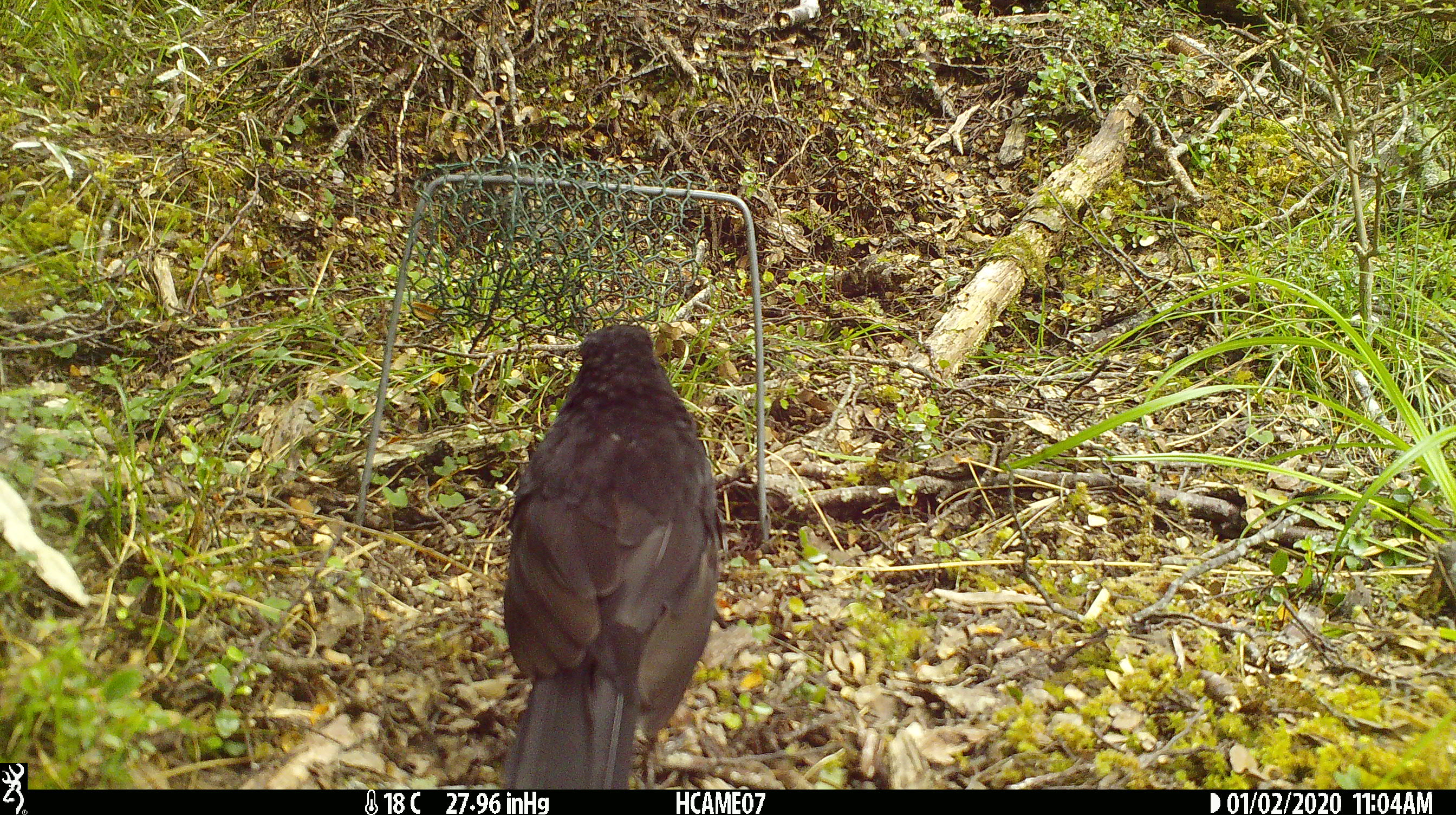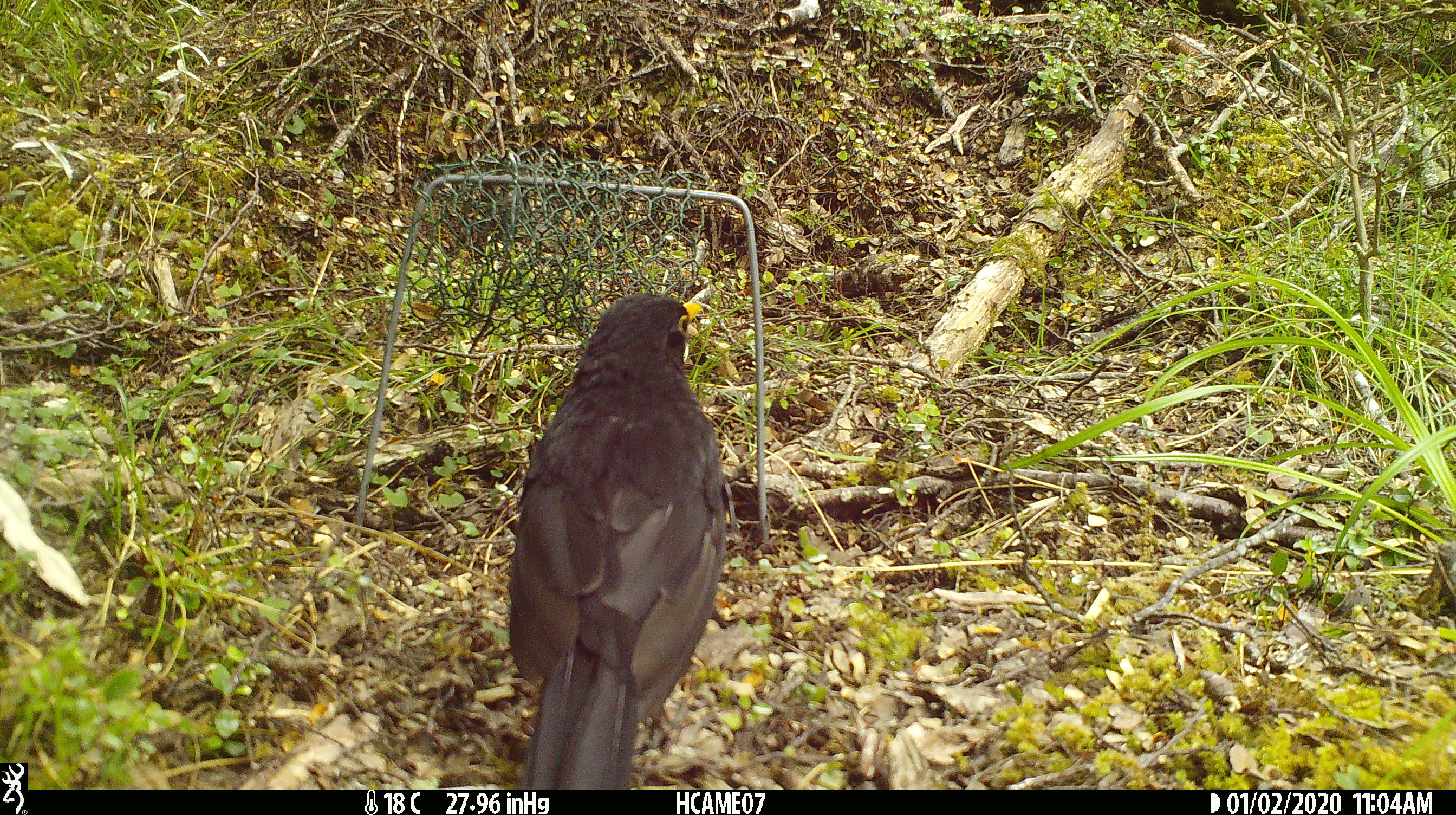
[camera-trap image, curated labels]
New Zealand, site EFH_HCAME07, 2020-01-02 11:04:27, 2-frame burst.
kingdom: Animalia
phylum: Chordata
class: Aves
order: Passeriformes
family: Turdidae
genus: Turdus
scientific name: Turdus merula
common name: eurasian blackbird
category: blackbird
Blackbird (eurasian blackbird) (Turdus merula).